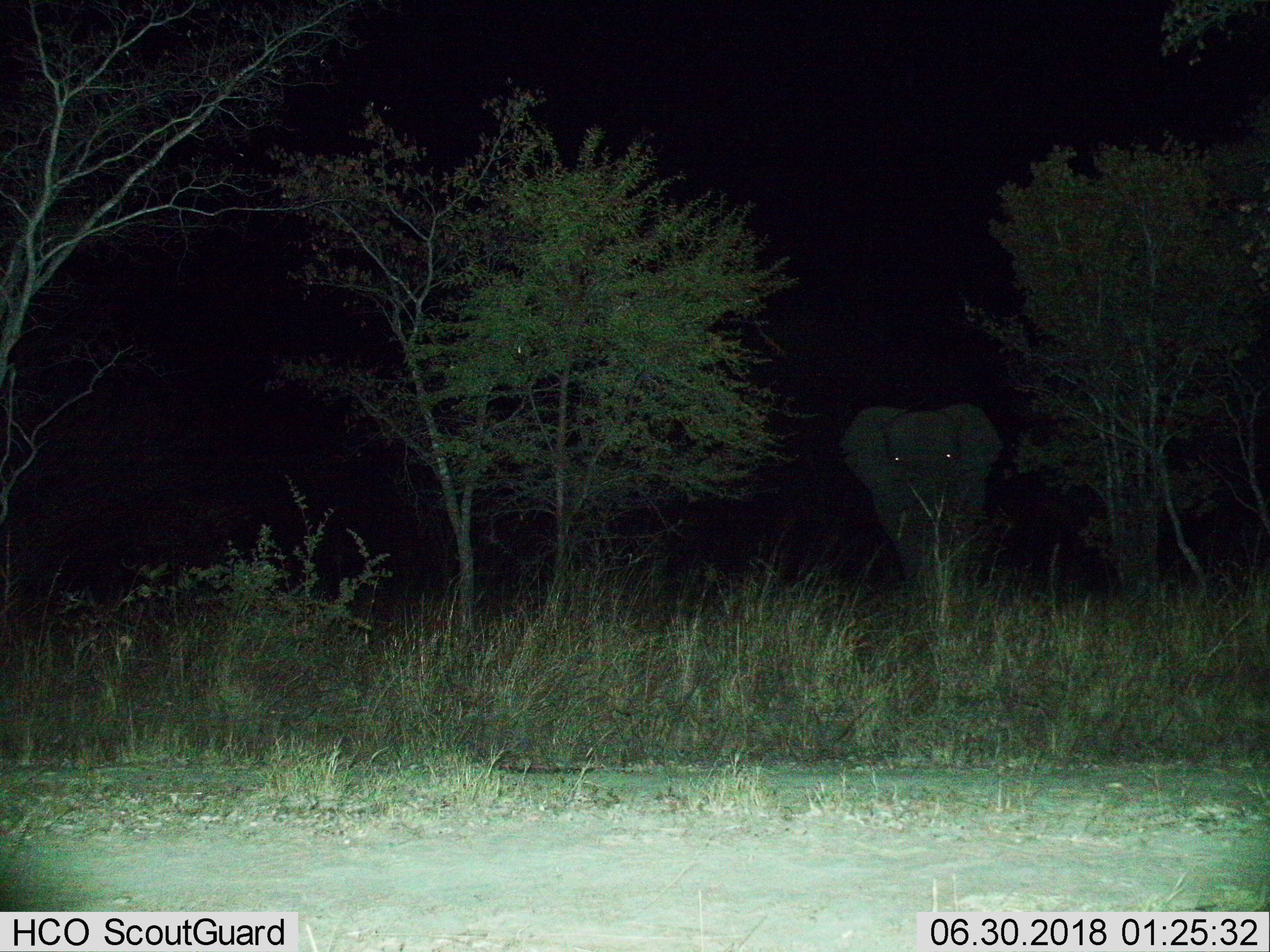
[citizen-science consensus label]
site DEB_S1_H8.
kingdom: Animalia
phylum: Chordata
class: Mammalia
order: Proboscidea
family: Elephantidae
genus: Loxodonta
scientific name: Loxodonta africana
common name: african bush elephant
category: elephant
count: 1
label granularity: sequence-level